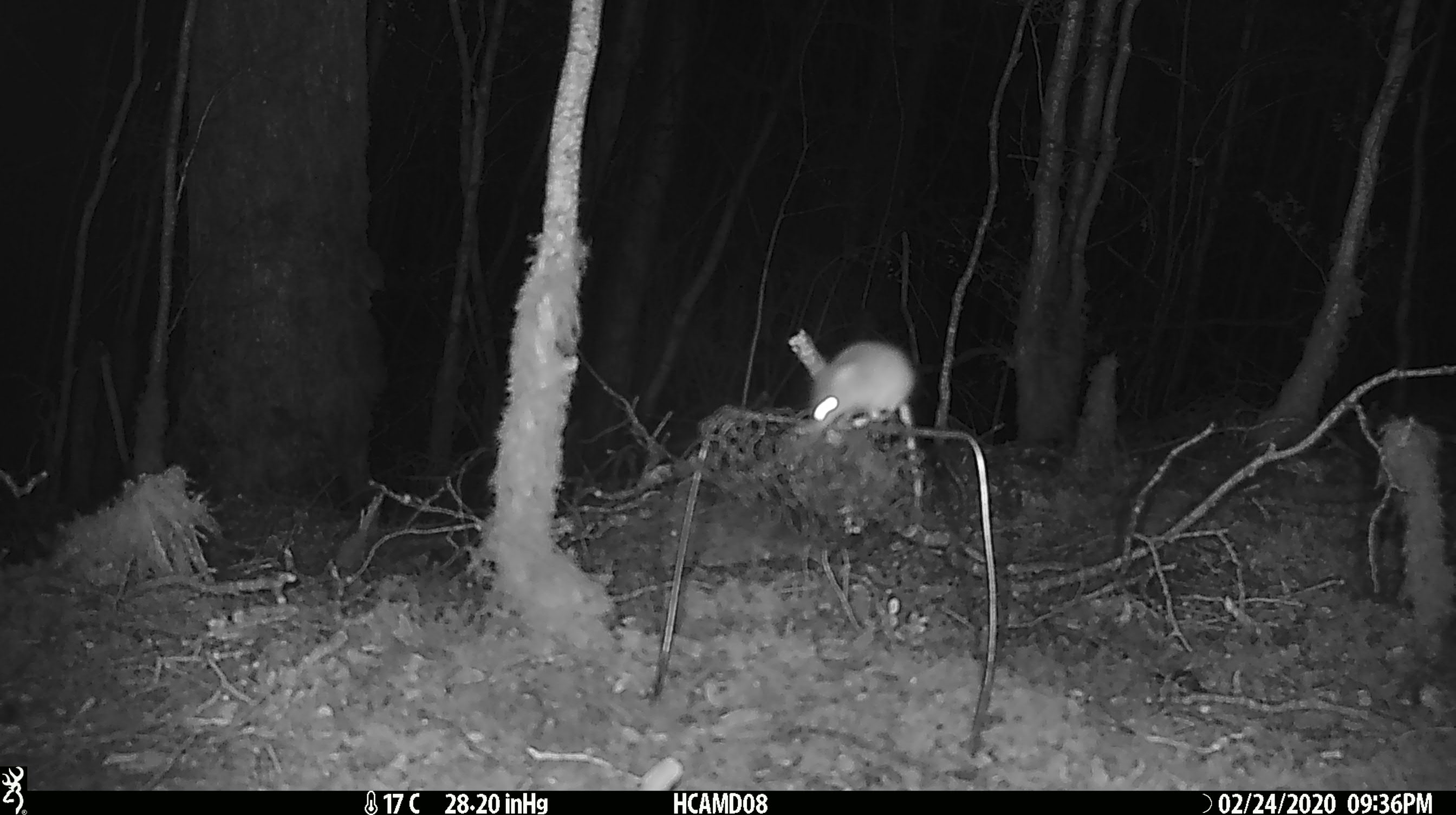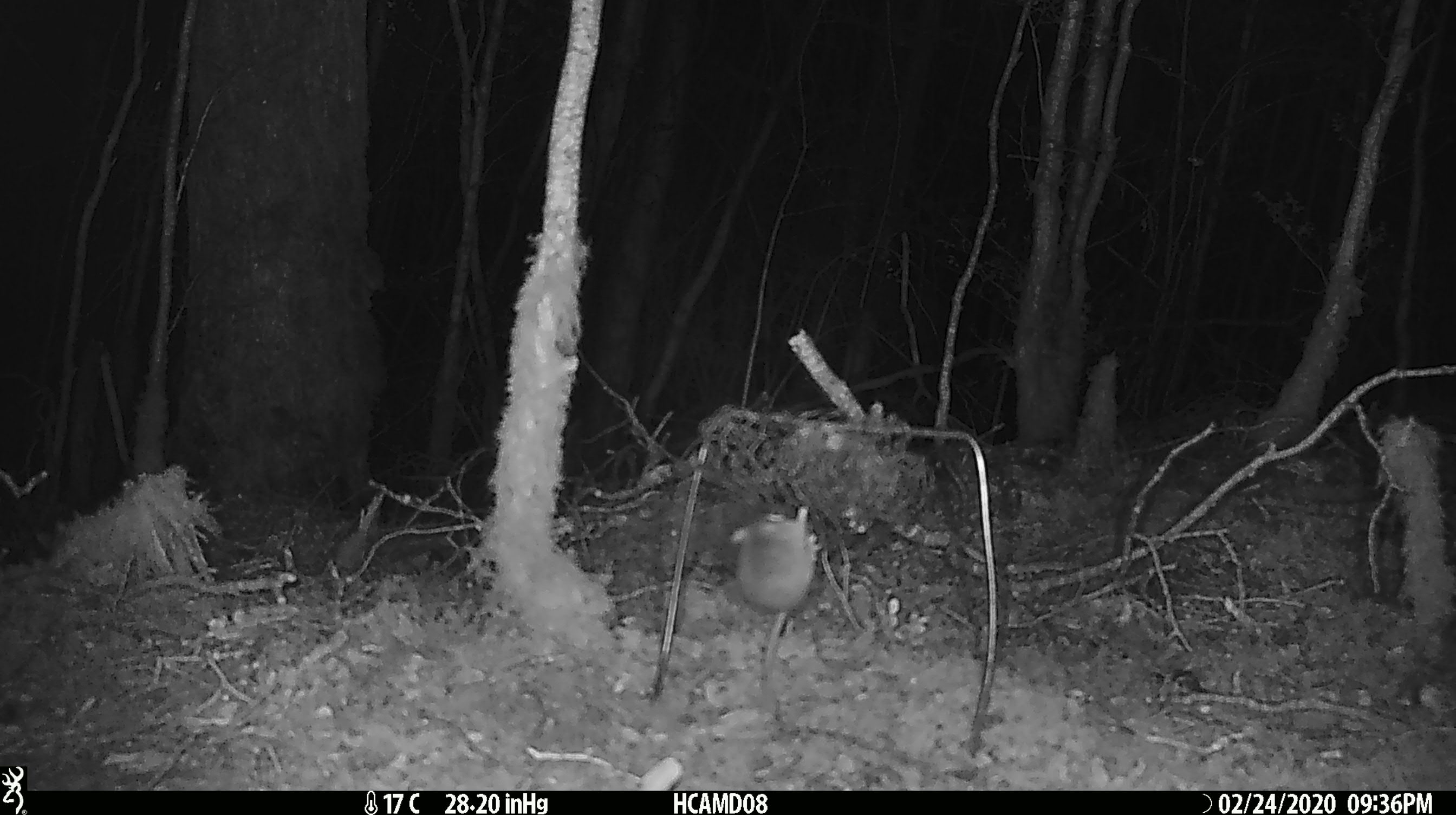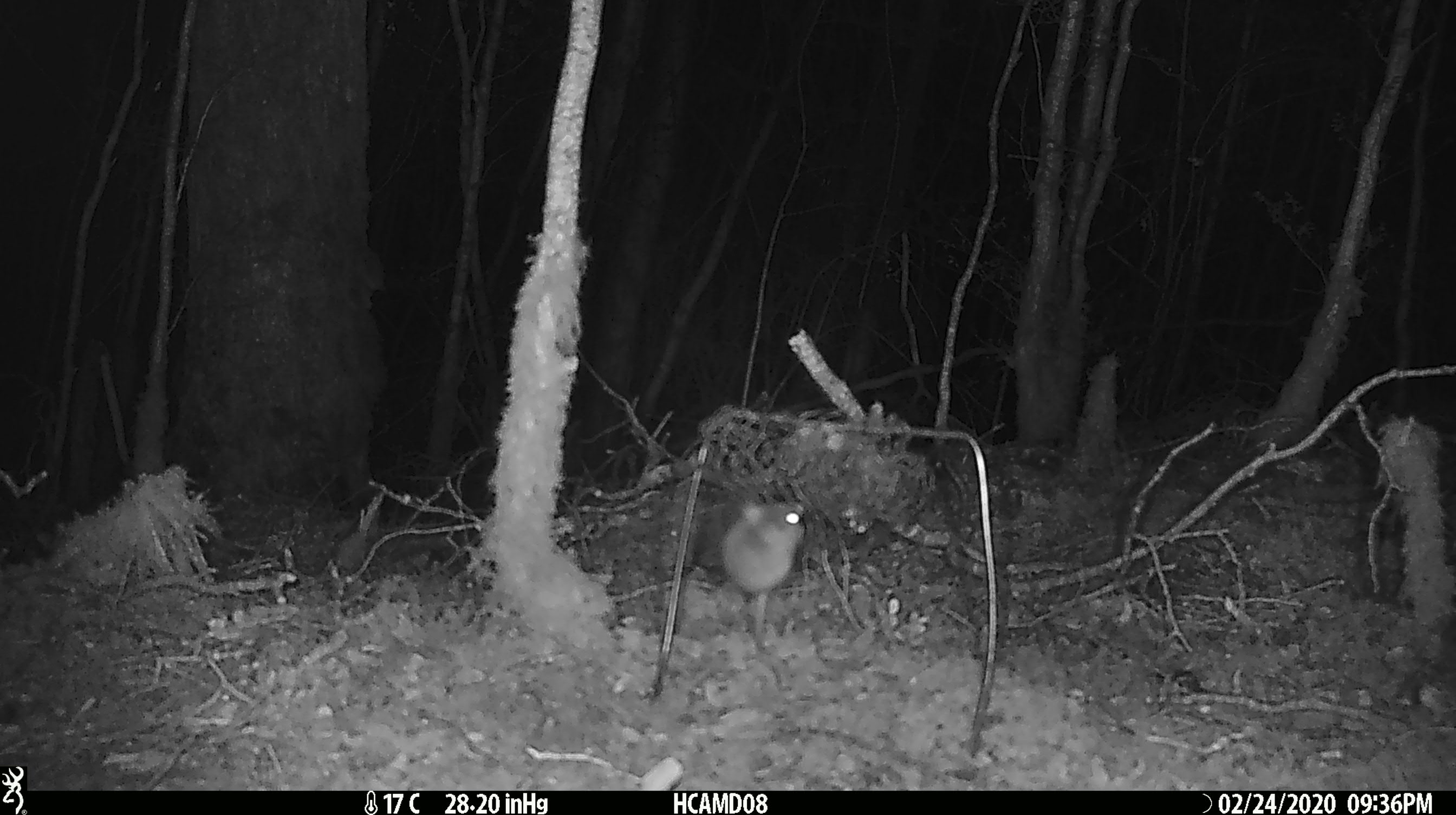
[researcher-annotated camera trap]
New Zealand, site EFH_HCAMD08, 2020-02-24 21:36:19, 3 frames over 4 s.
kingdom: Animalia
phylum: Chordata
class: Mammalia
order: Rodentia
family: Muridae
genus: Mus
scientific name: Mus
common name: mouse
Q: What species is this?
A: Mouse (Mus).